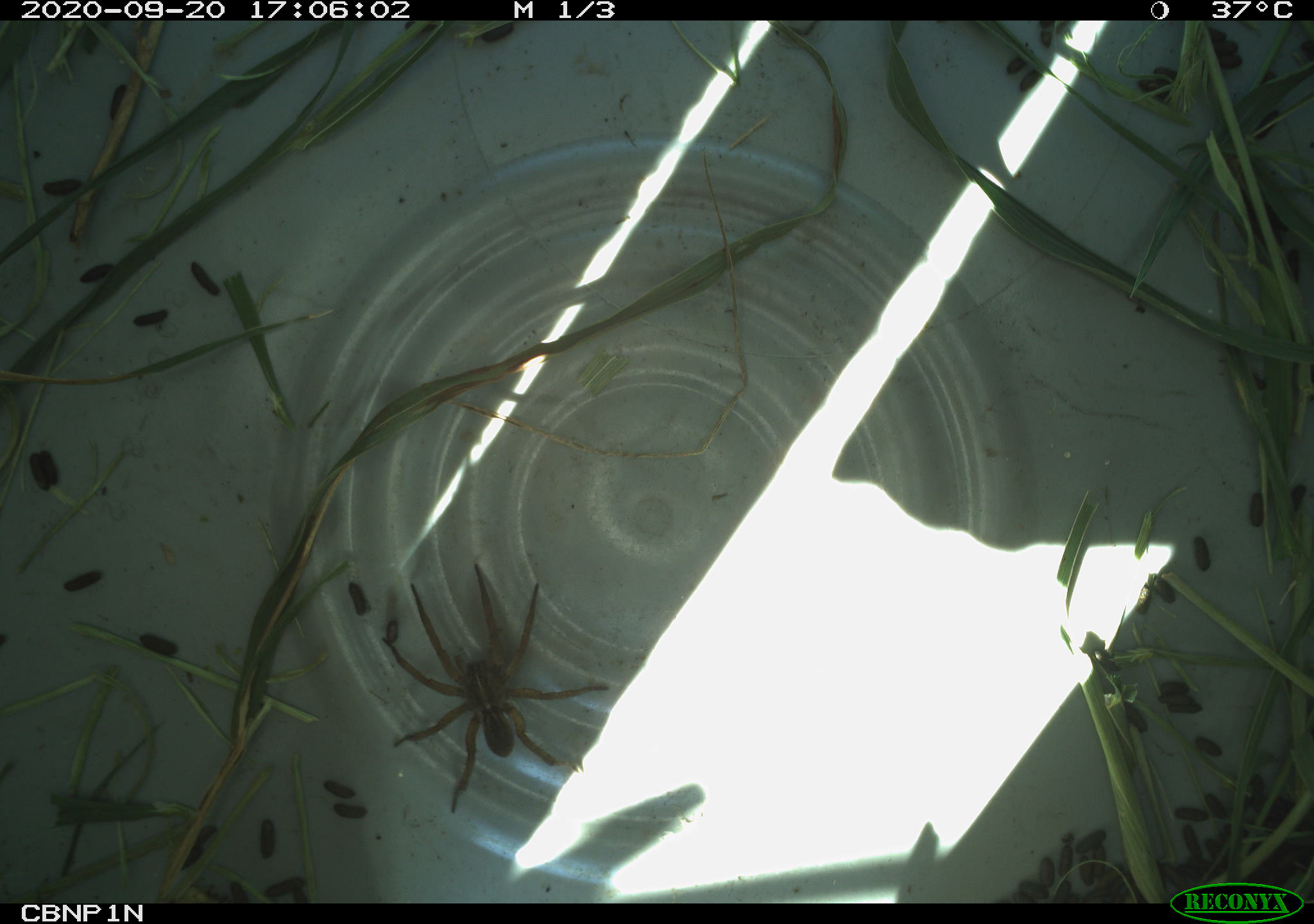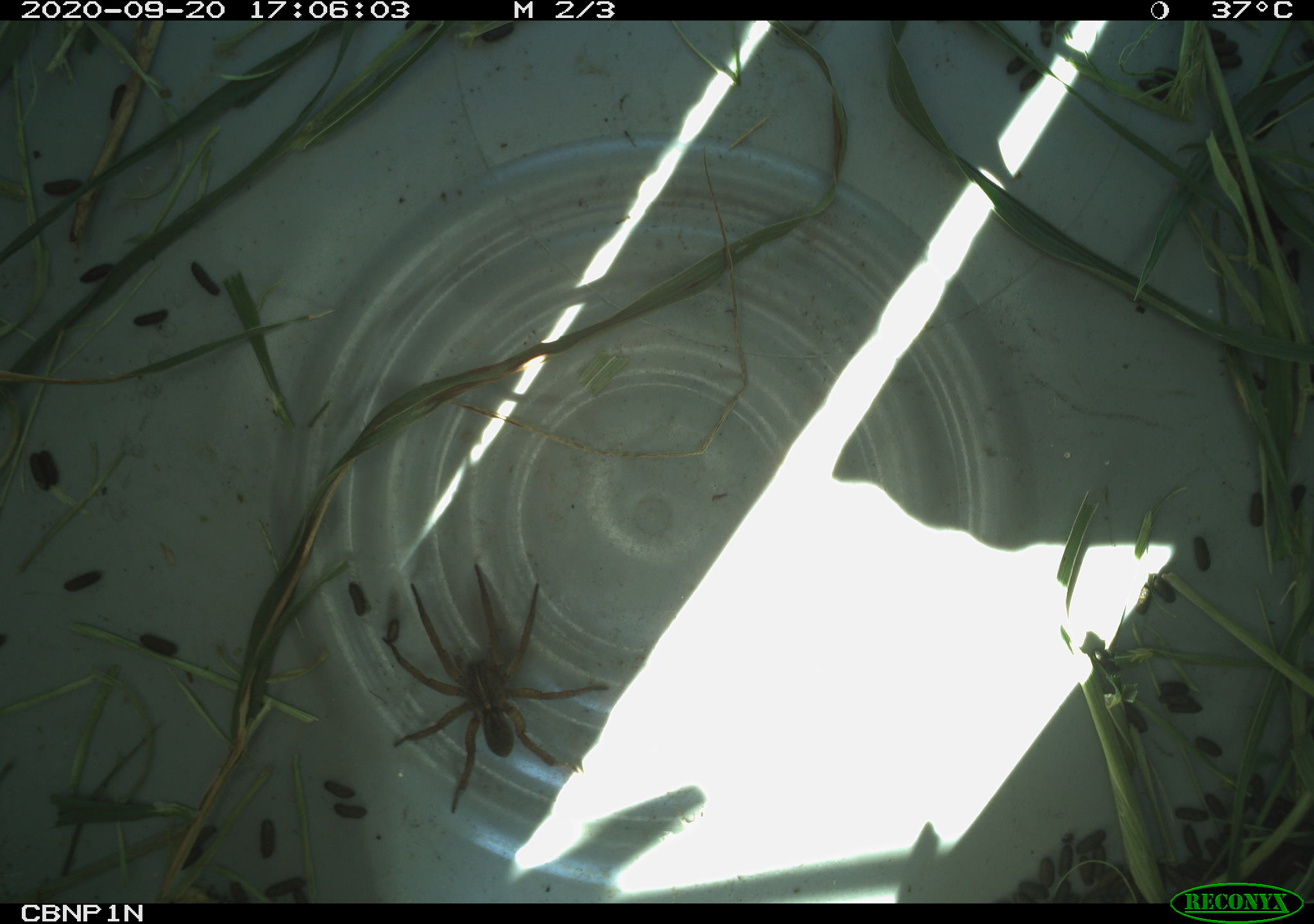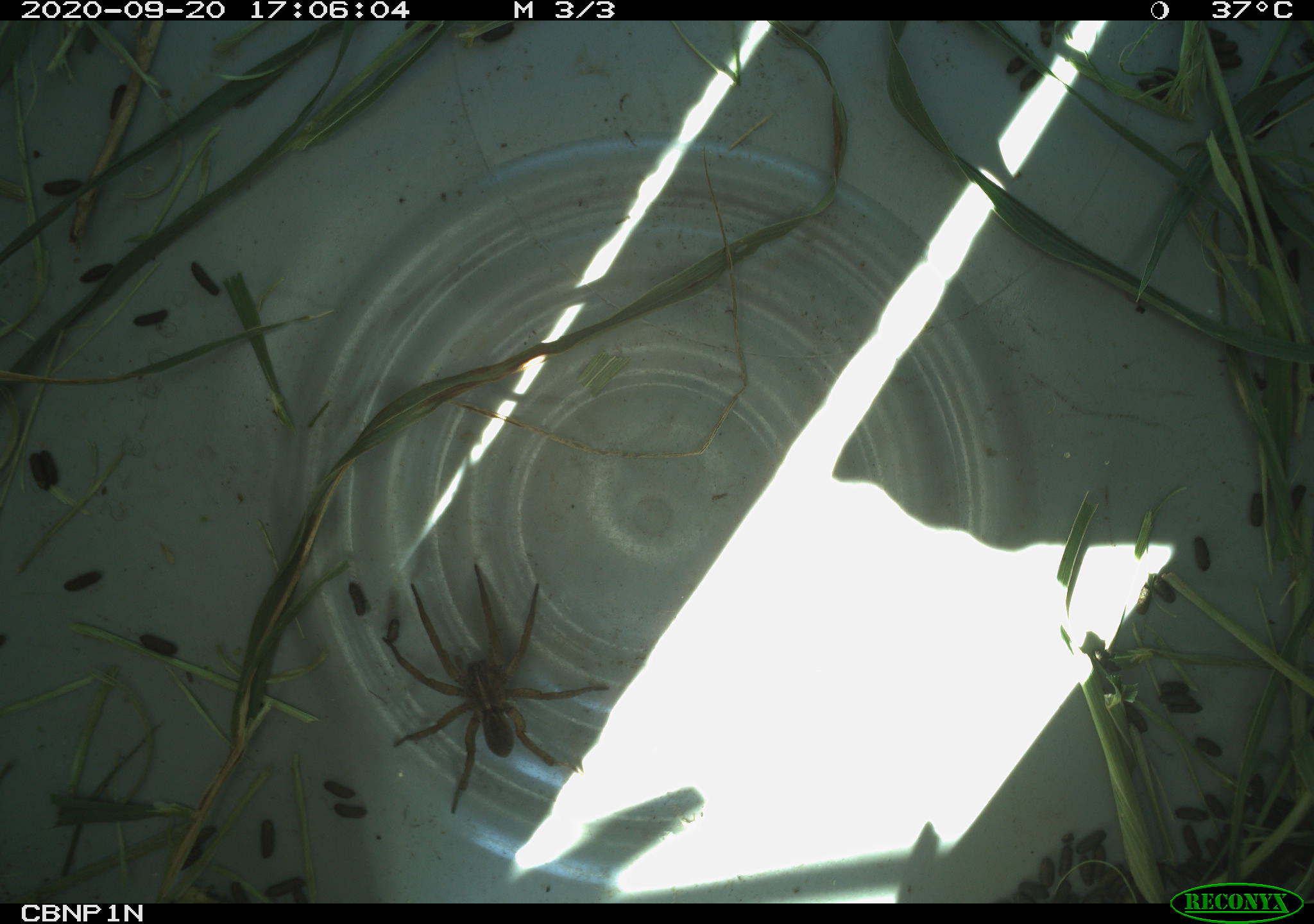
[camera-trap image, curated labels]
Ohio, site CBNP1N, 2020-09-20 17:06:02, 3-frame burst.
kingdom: Animalia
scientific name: Animalia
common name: animal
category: invertebrate